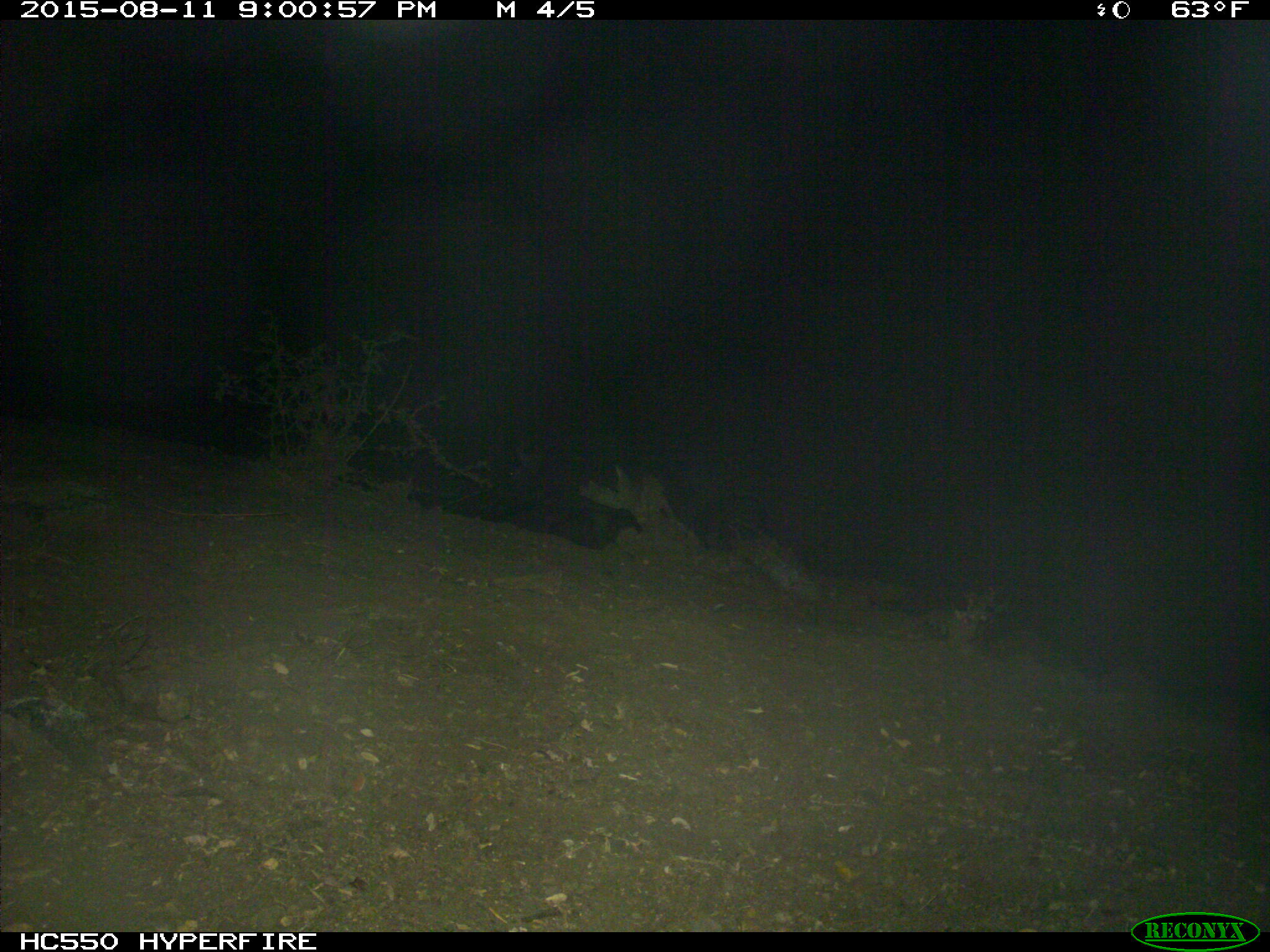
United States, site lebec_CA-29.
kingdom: Animalia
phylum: Chordata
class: Mammalia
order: Artiodactyla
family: Suidae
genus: Sus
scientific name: Sus scrofa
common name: wild boar